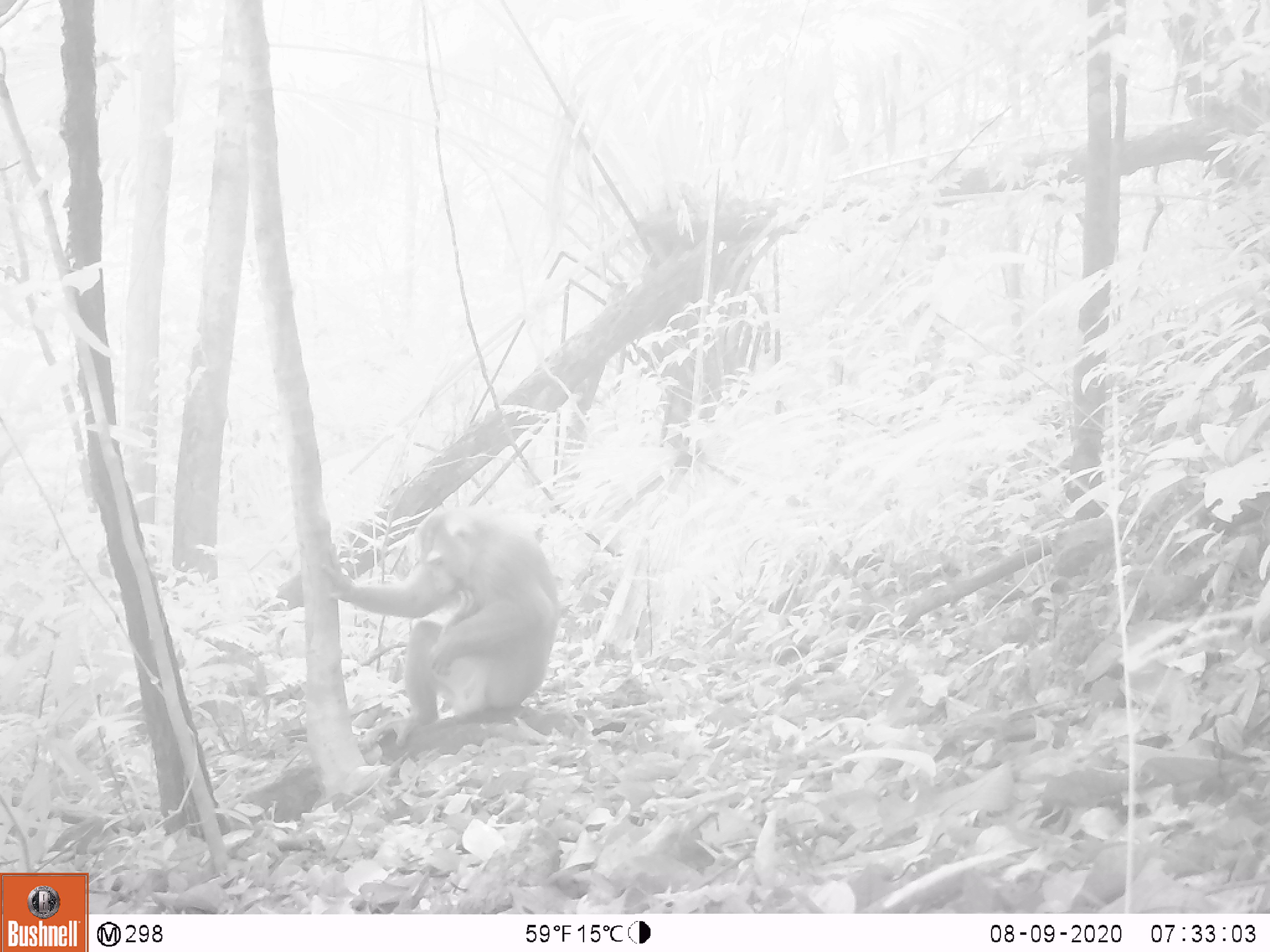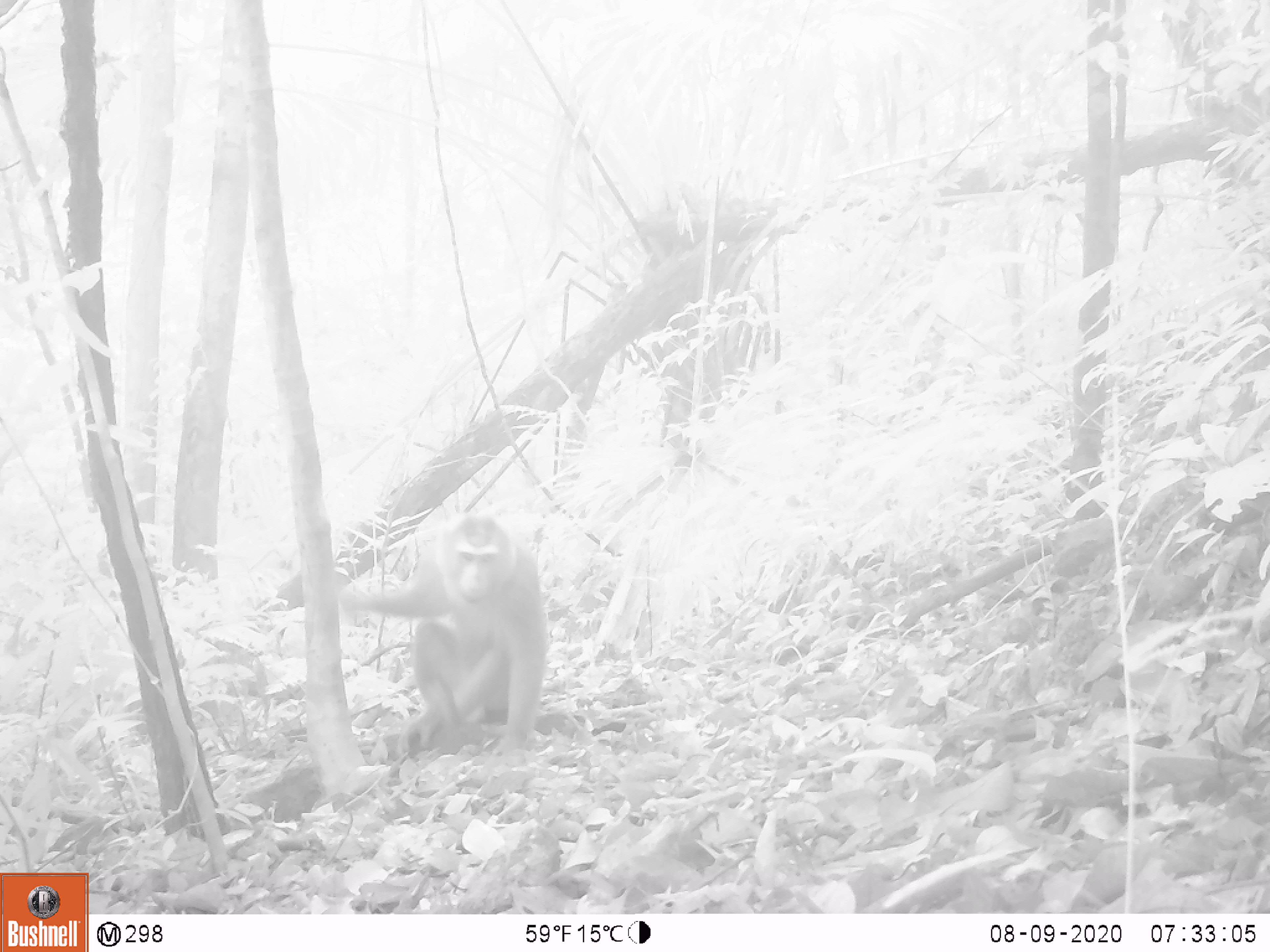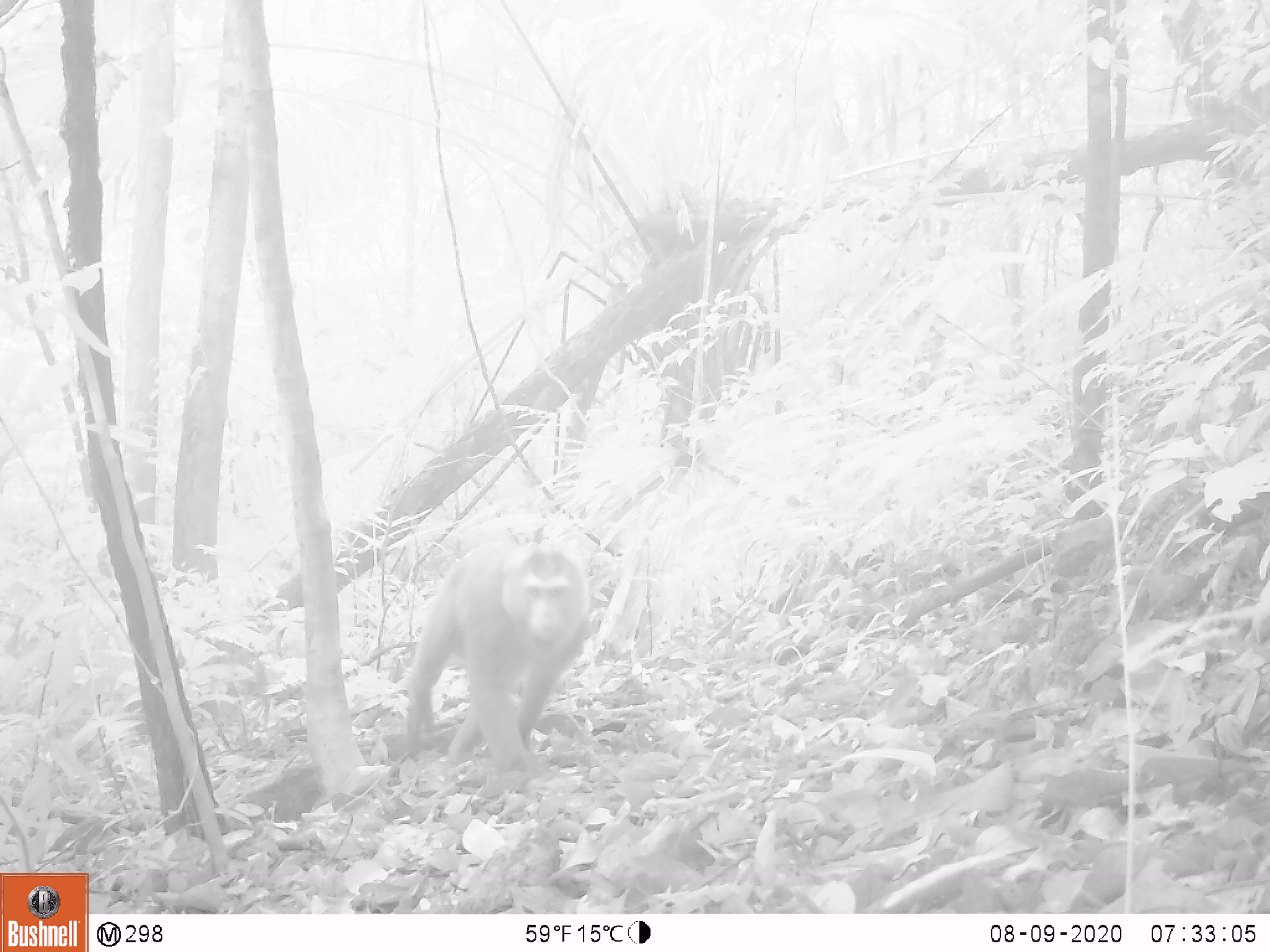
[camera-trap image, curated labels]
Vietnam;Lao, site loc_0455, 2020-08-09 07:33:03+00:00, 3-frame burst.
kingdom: Animalia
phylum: Chordata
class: Mammalia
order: Primates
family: Cercopithecidae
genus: Macaca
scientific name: Macaca nemestrina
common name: pig-tailed macaque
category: pig tailed macaque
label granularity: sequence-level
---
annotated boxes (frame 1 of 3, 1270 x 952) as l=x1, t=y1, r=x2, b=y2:
pig tailed macaque: l=320, t=504, r=575, b=764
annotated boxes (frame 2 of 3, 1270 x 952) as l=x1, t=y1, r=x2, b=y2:
pig tailed macaque: l=338, t=508, r=549, b=763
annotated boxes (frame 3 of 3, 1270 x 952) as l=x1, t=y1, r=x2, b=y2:
pig tailed macaque: l=404, t=538, r=598, b=773